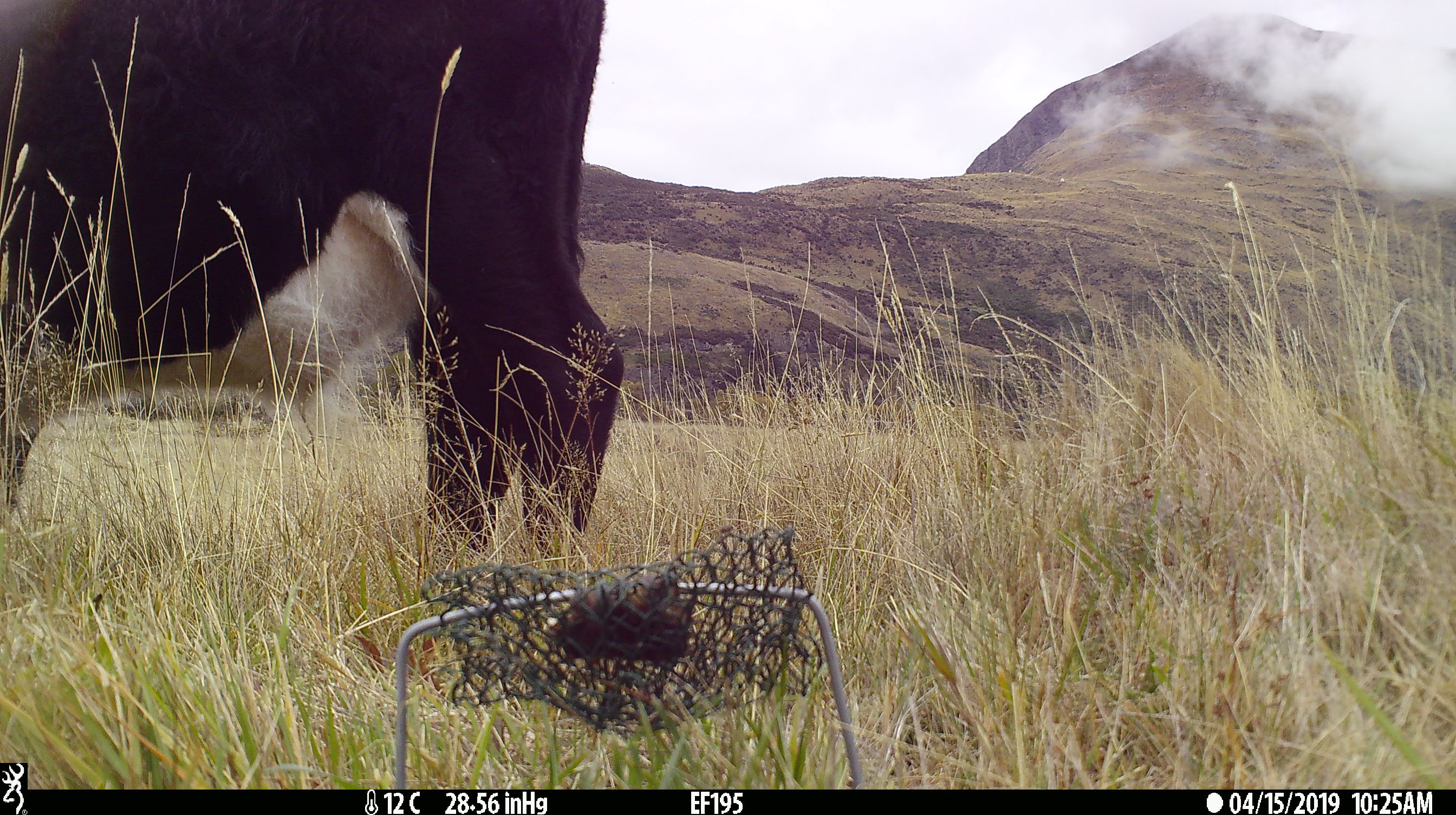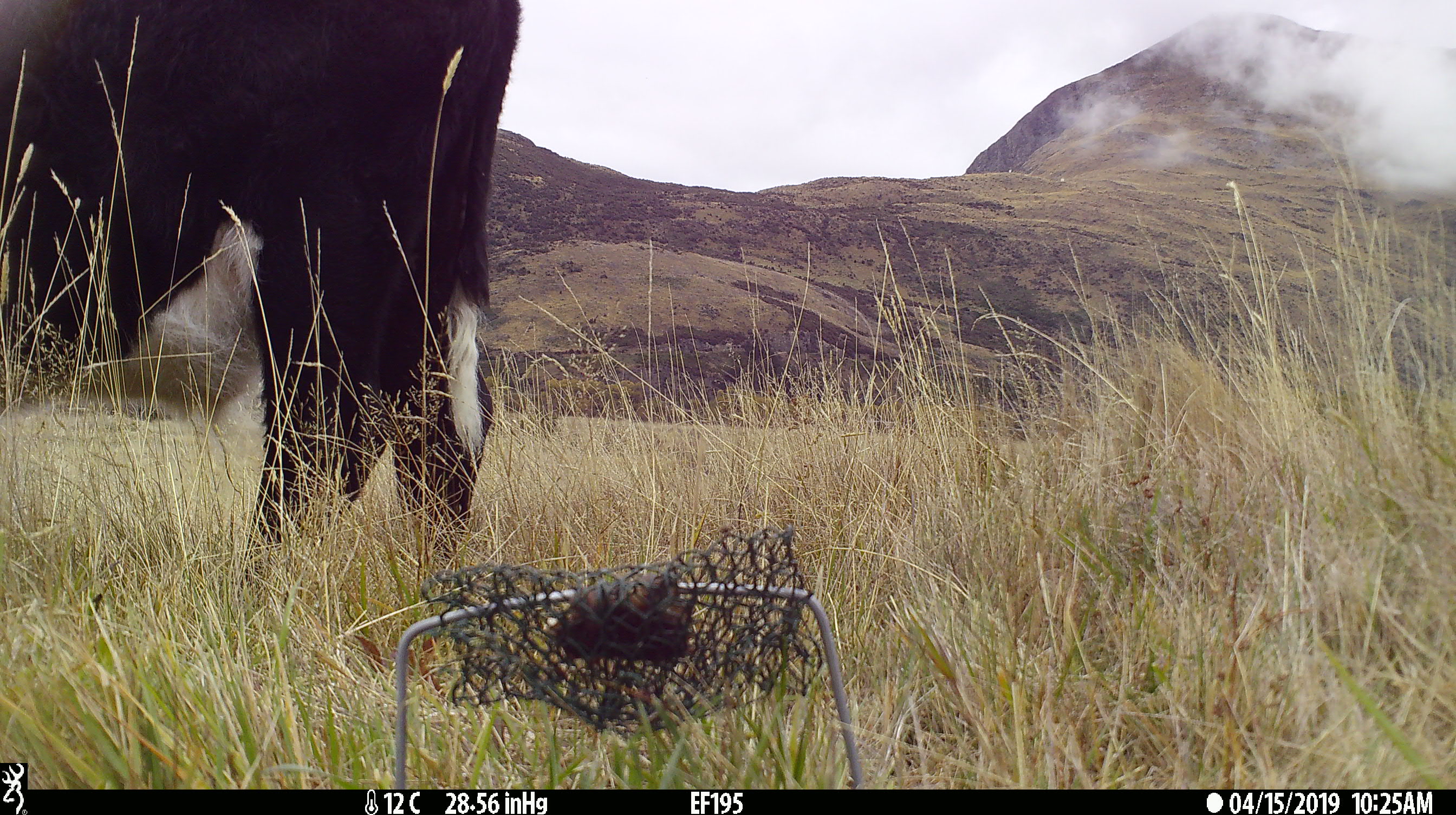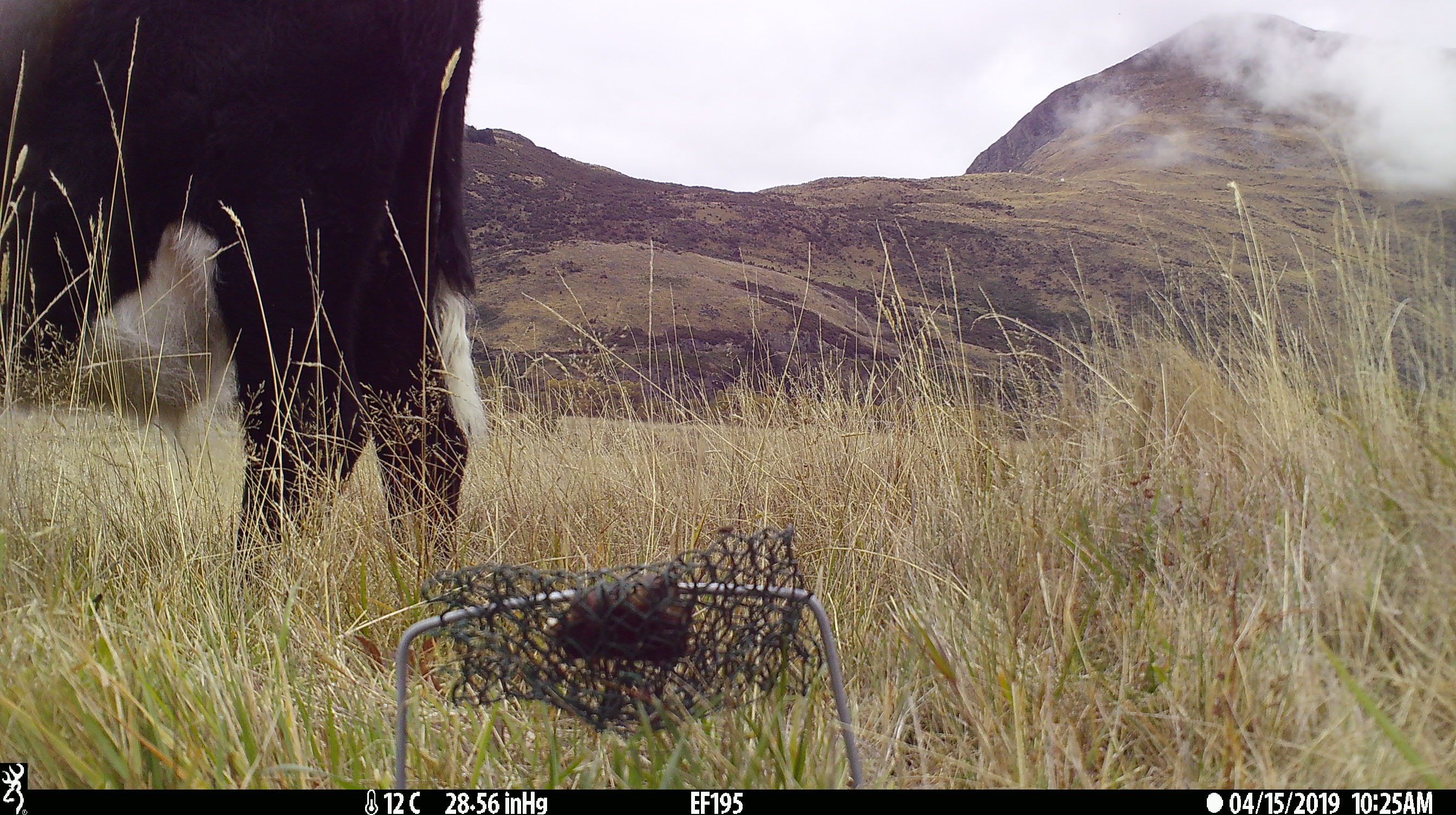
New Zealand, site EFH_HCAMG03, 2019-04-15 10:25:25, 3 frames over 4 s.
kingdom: Animalia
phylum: Chordata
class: Mammalia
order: Artiodactyla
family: Bovidae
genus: Bos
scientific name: Bos taurus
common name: domestic cow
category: cow